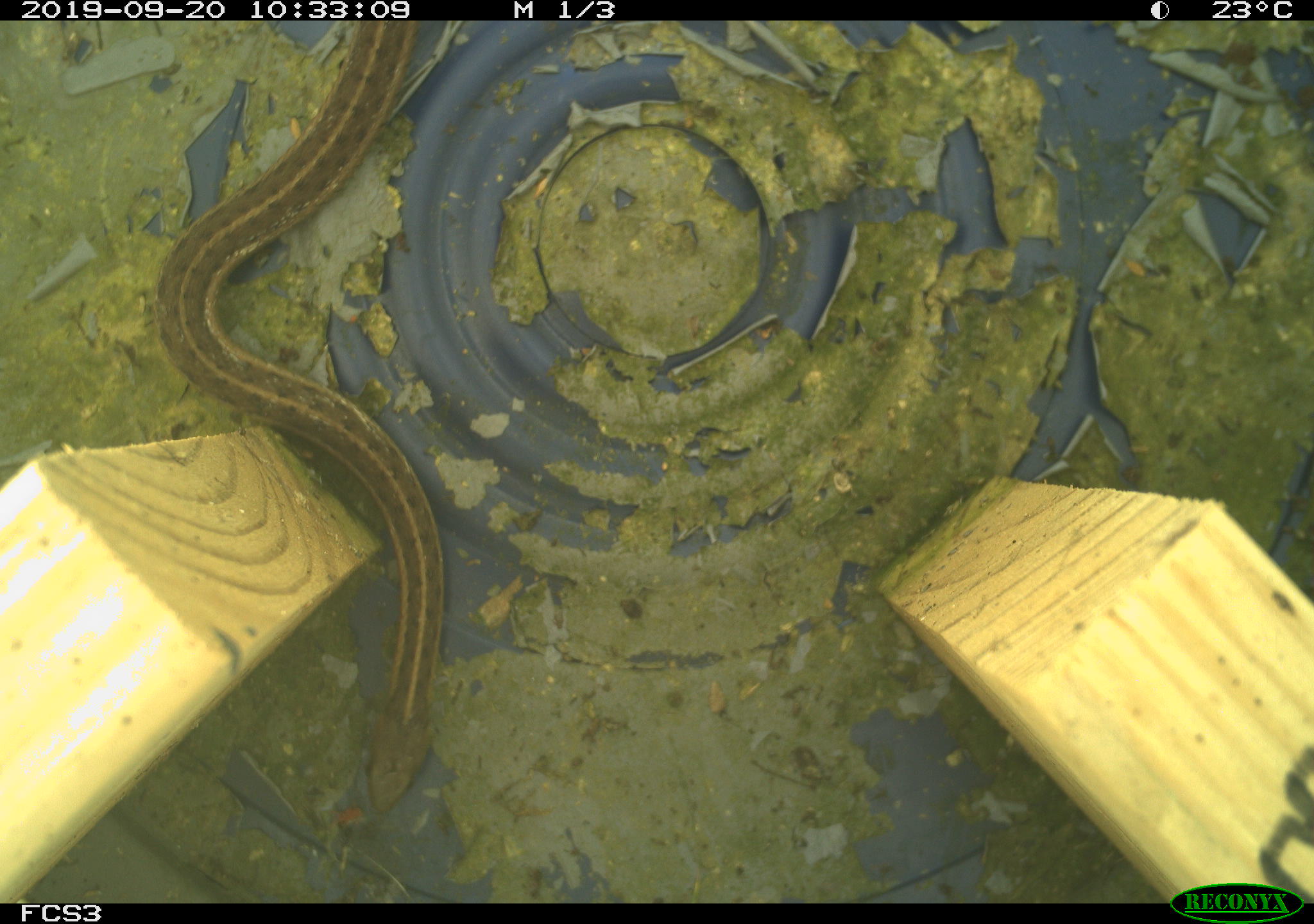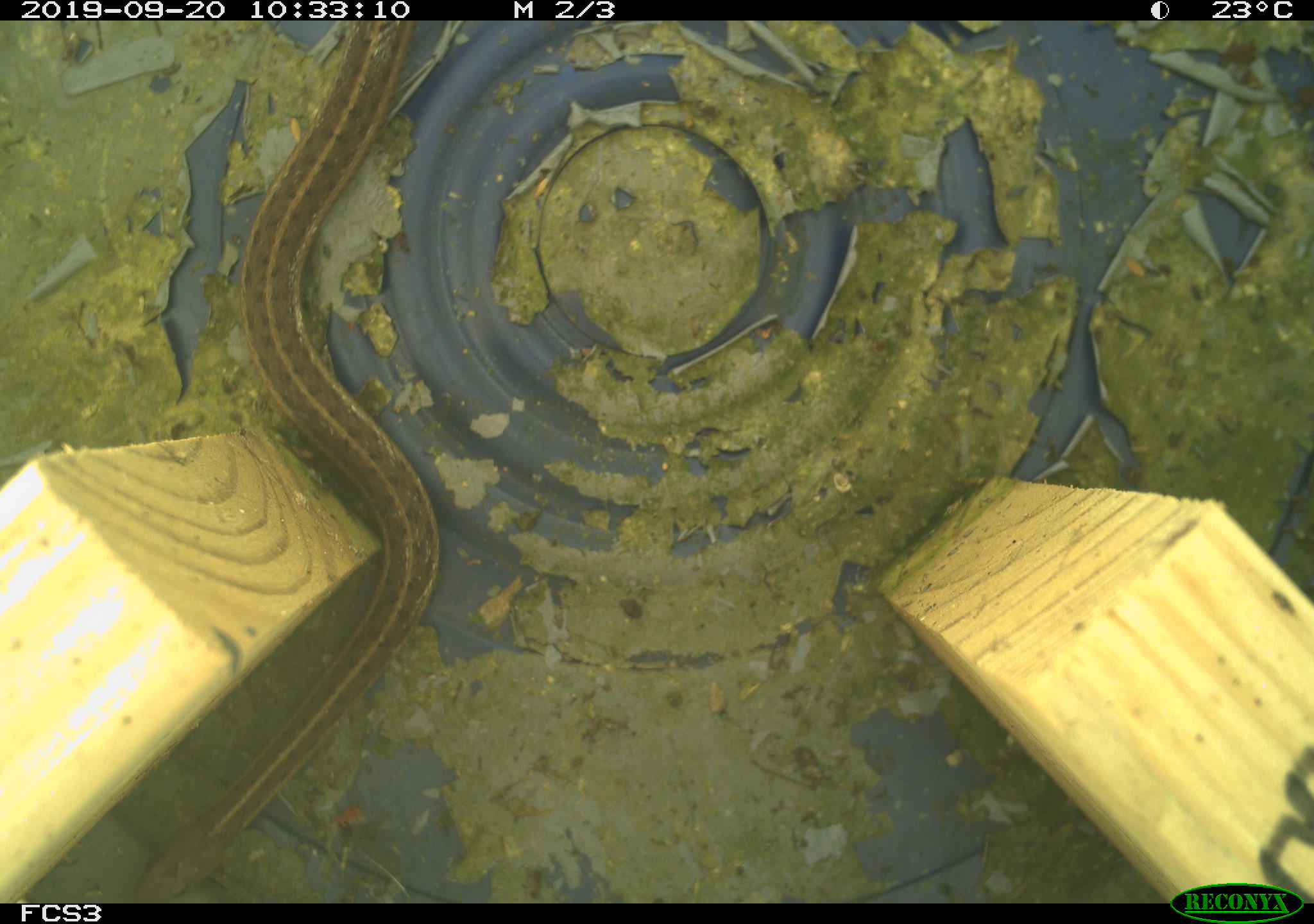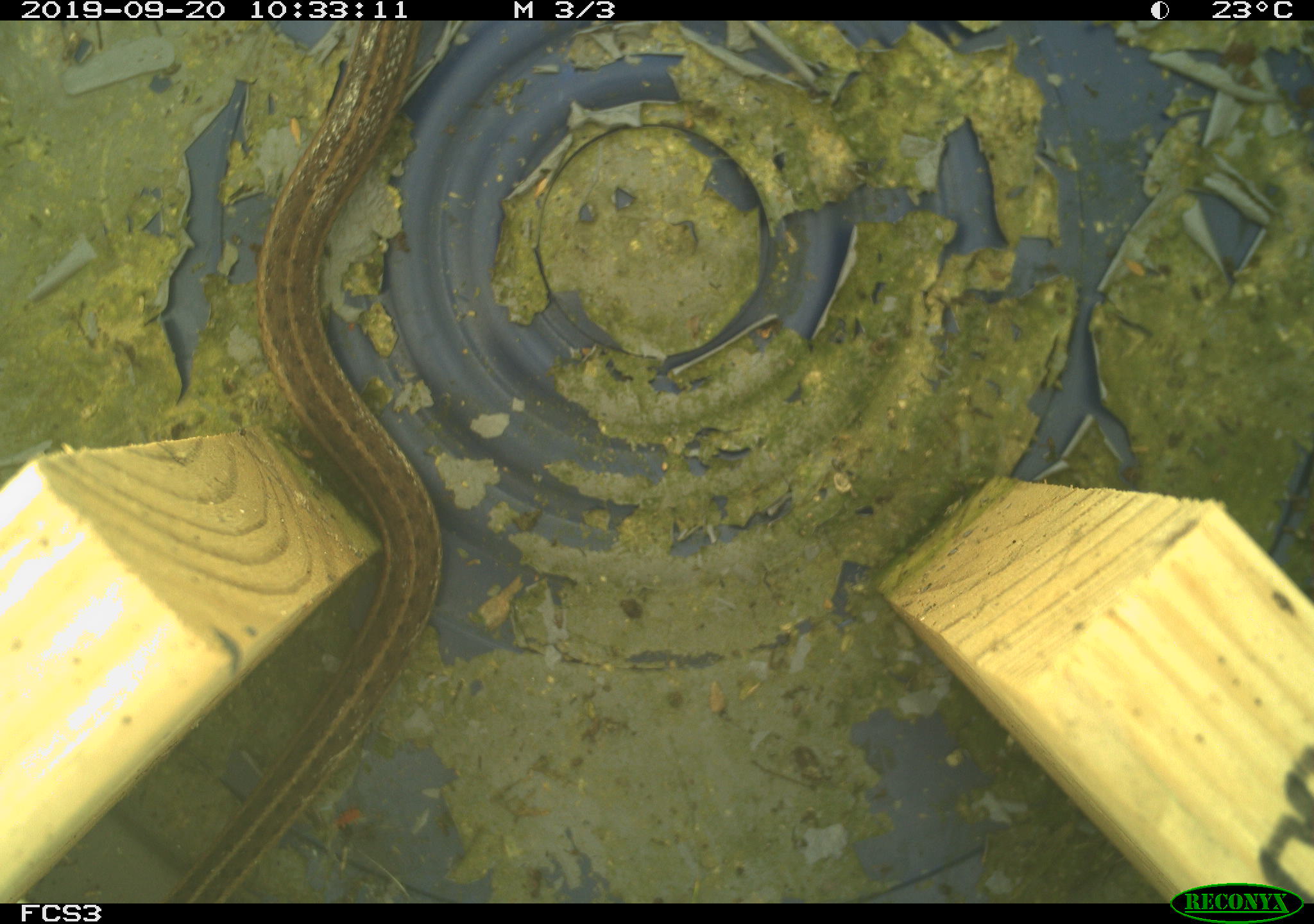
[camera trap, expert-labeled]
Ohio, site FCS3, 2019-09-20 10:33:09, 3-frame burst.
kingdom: Animalia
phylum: Chordata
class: Reptilia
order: Squamata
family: Colubridae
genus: Thamnophis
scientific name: Thamnophis sirtalis sirtalis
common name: eastern gartersnake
Eastern gartersnake (Thamnophis sirtalis sirtalis).